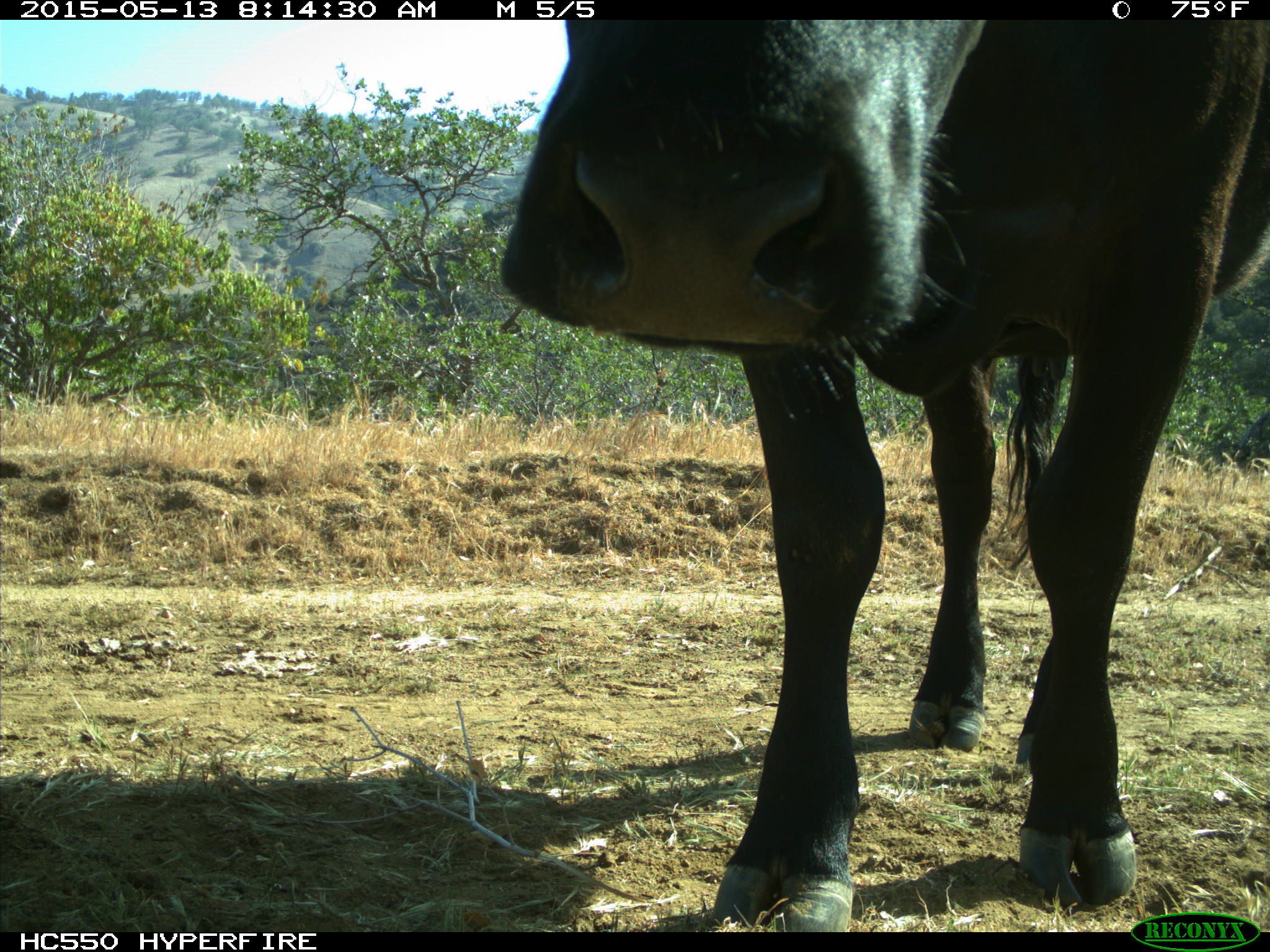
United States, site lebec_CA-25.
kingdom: Animalia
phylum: Chordata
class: Mammalia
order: Artiodactyla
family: Bovidae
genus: Bos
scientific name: Bos taurus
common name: domestic cow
Bos taurus (domestic cow).